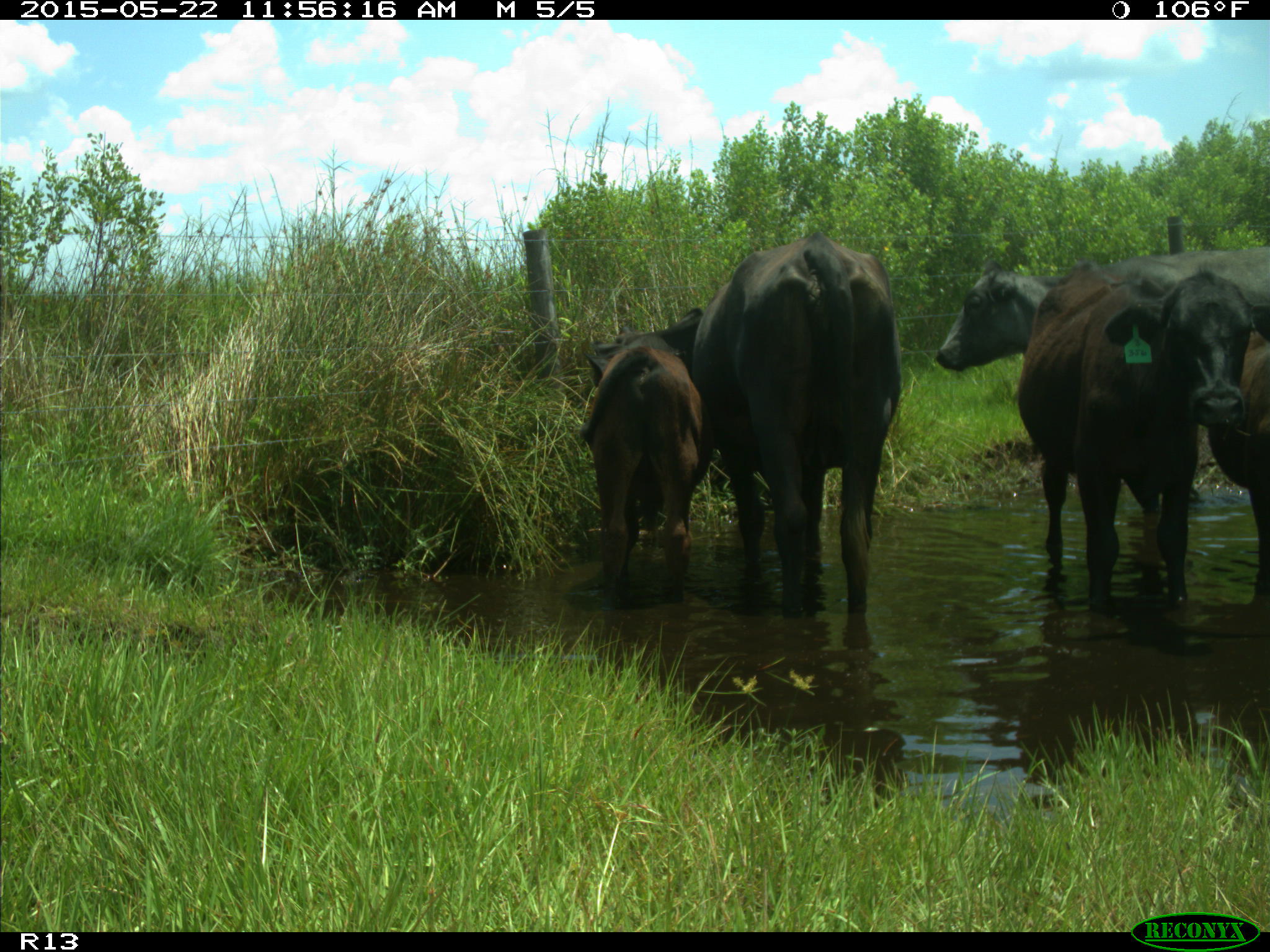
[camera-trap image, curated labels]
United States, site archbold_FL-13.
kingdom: Animalia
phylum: Chordata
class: Mammalia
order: Artiodactyla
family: Bovidae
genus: Bos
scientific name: Bos taurus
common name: domestic cow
Bos taurus (domestic cow).